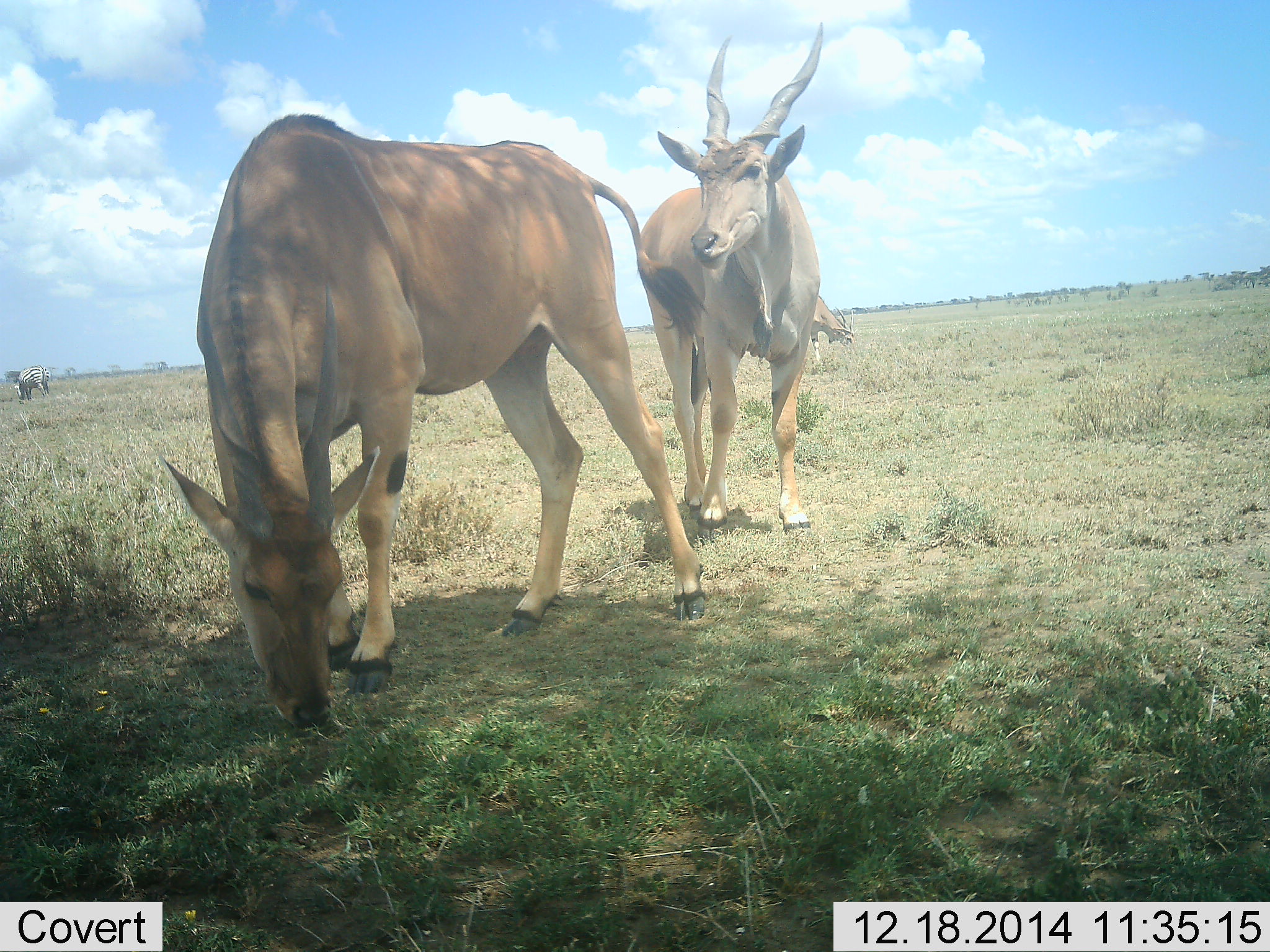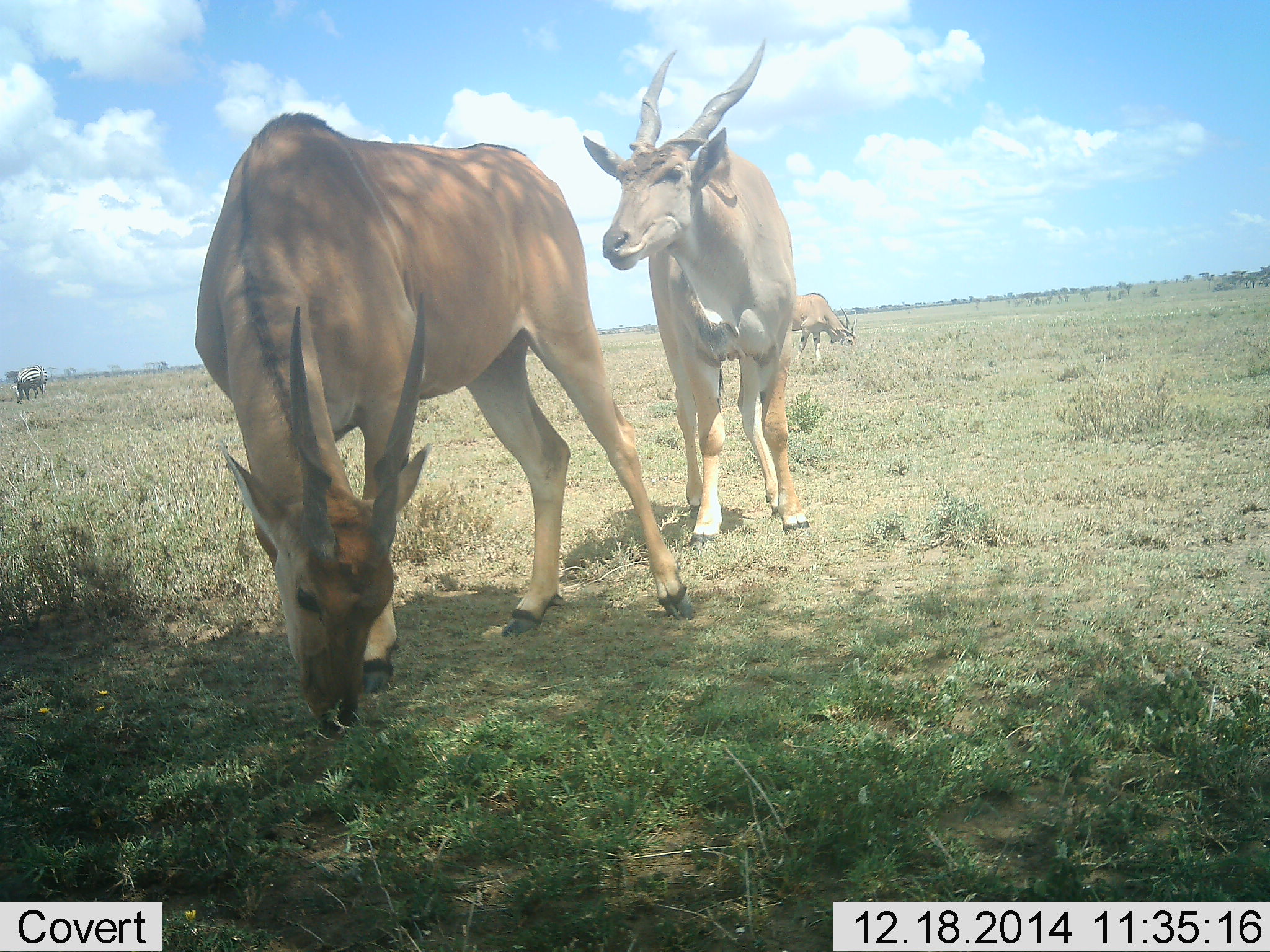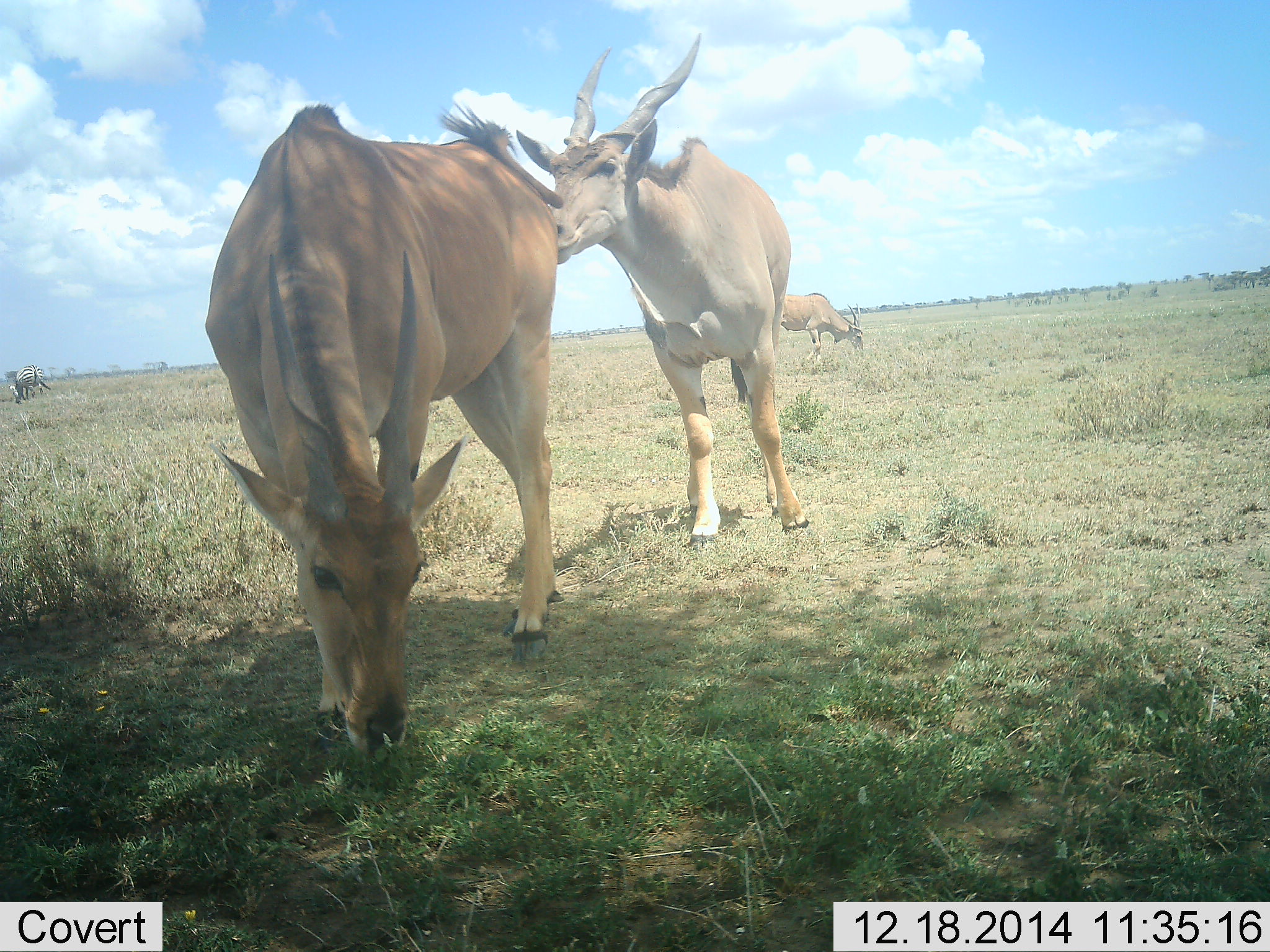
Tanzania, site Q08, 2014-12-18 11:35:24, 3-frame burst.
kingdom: Animalia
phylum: Chordata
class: Mammalia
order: Artiodactyla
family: Bovidae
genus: Tragelaphus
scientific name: Tragelaphus oryx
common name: eland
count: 3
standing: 75%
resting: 0%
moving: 6%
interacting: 6%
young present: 0%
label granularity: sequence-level